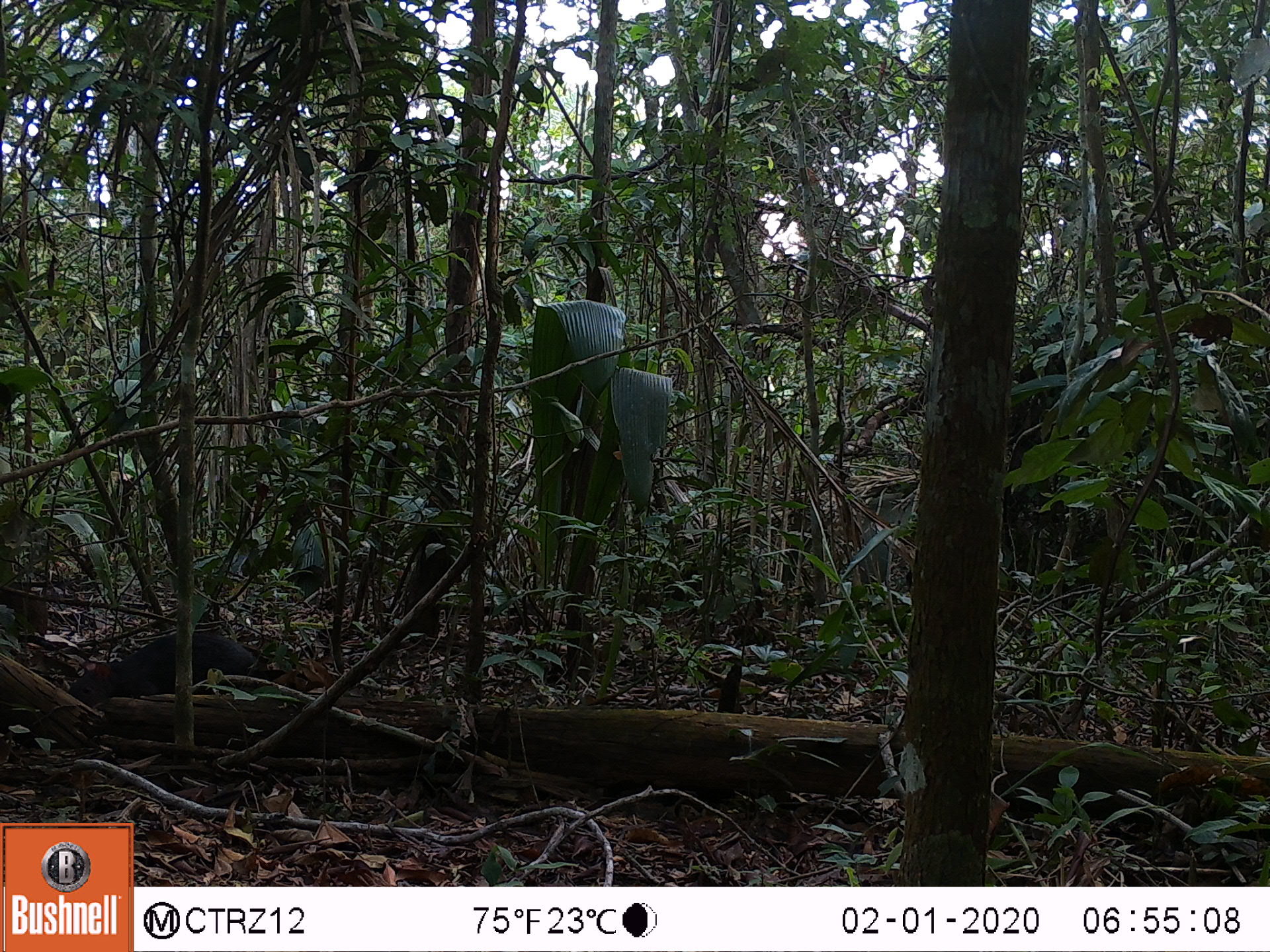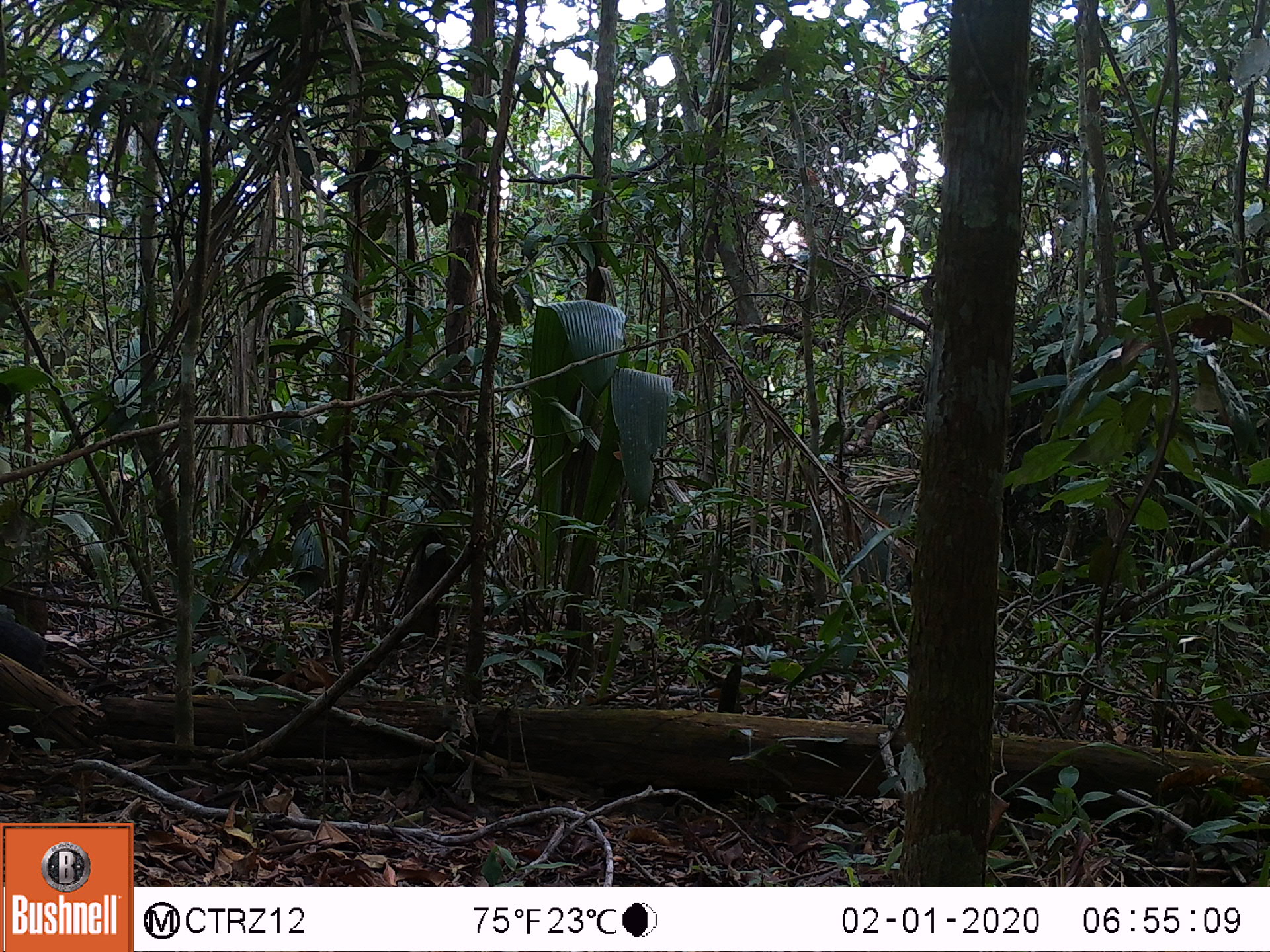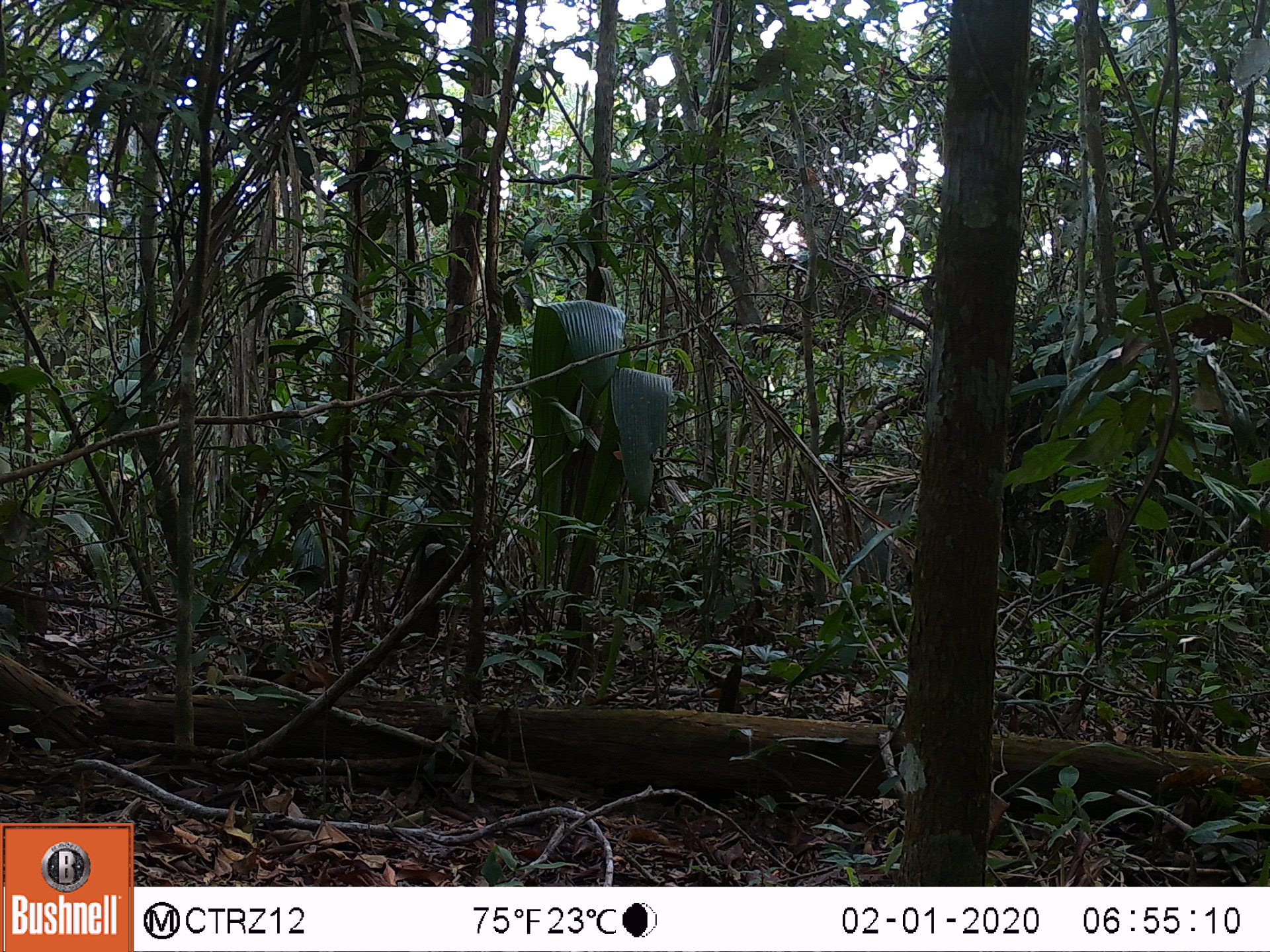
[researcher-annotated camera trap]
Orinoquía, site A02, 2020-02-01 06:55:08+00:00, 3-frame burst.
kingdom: Animalia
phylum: Chordata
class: Mammalia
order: Rodentia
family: Dasyproctidae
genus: Dasyprocta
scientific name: Dasyprocta fuliginosa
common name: black agouti